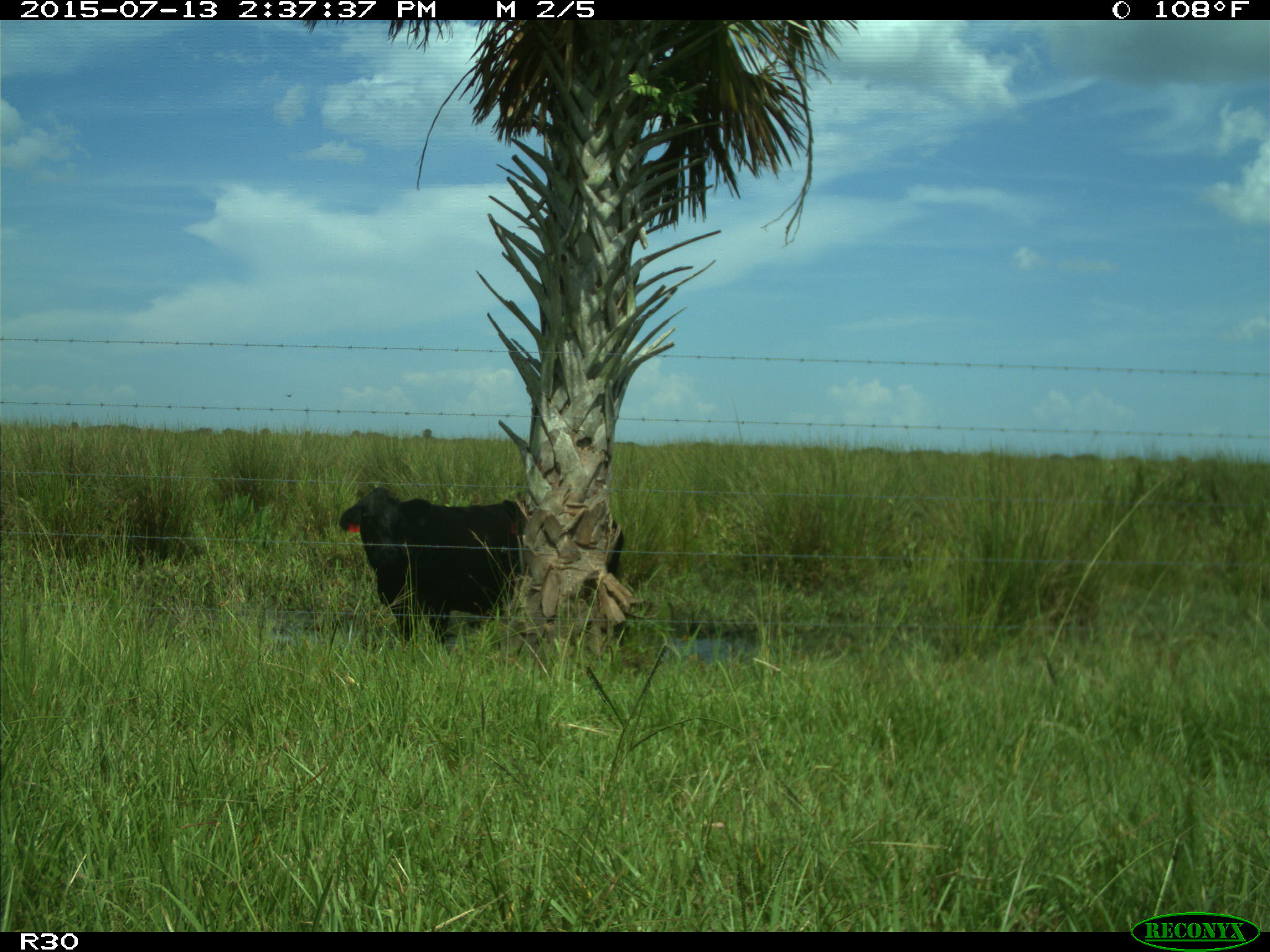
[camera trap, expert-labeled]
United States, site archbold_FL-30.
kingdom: Animalia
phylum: Chordata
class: Mammalia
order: Artiodactyla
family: Bovidae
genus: Bos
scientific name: Bos taurus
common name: domestic cow